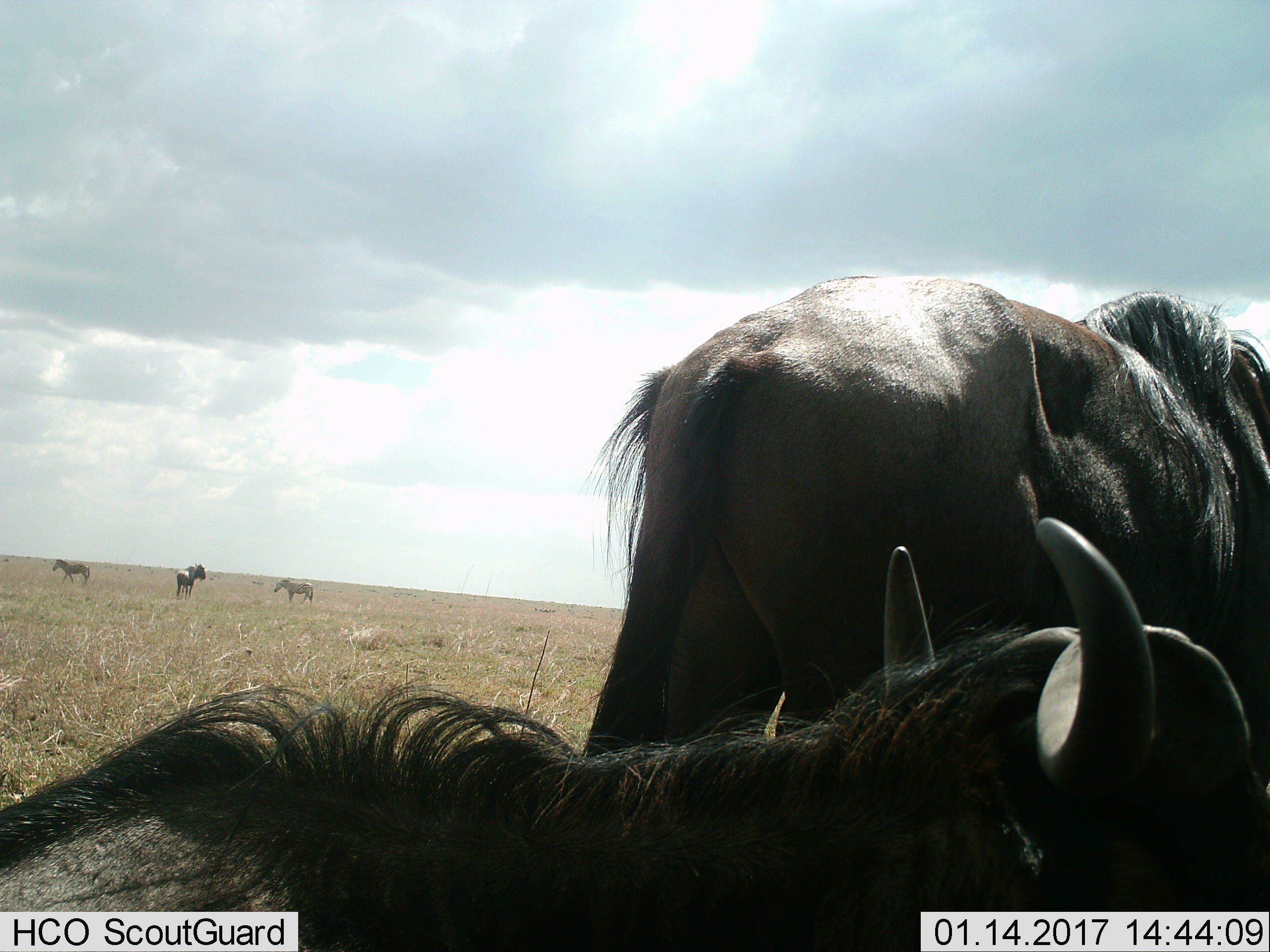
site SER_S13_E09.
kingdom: Animalia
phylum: Chordata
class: Mammalia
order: Artiodactyla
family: Bovidae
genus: Connochaetes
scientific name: Connochaetes taurinus taurinus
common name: blue wildebeest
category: wildebeestblue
Wildebeestblue (blue wildebeest) (Connochaetes taurinus taurinus), count 3. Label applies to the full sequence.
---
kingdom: Animalia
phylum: Chordata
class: Mammalia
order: Perissodactyla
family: Equidae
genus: Equus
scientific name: Equus quagga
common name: plains zebra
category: zebraplains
Zebraplains (plains zebra) (Equus quagga), count 2. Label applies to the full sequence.